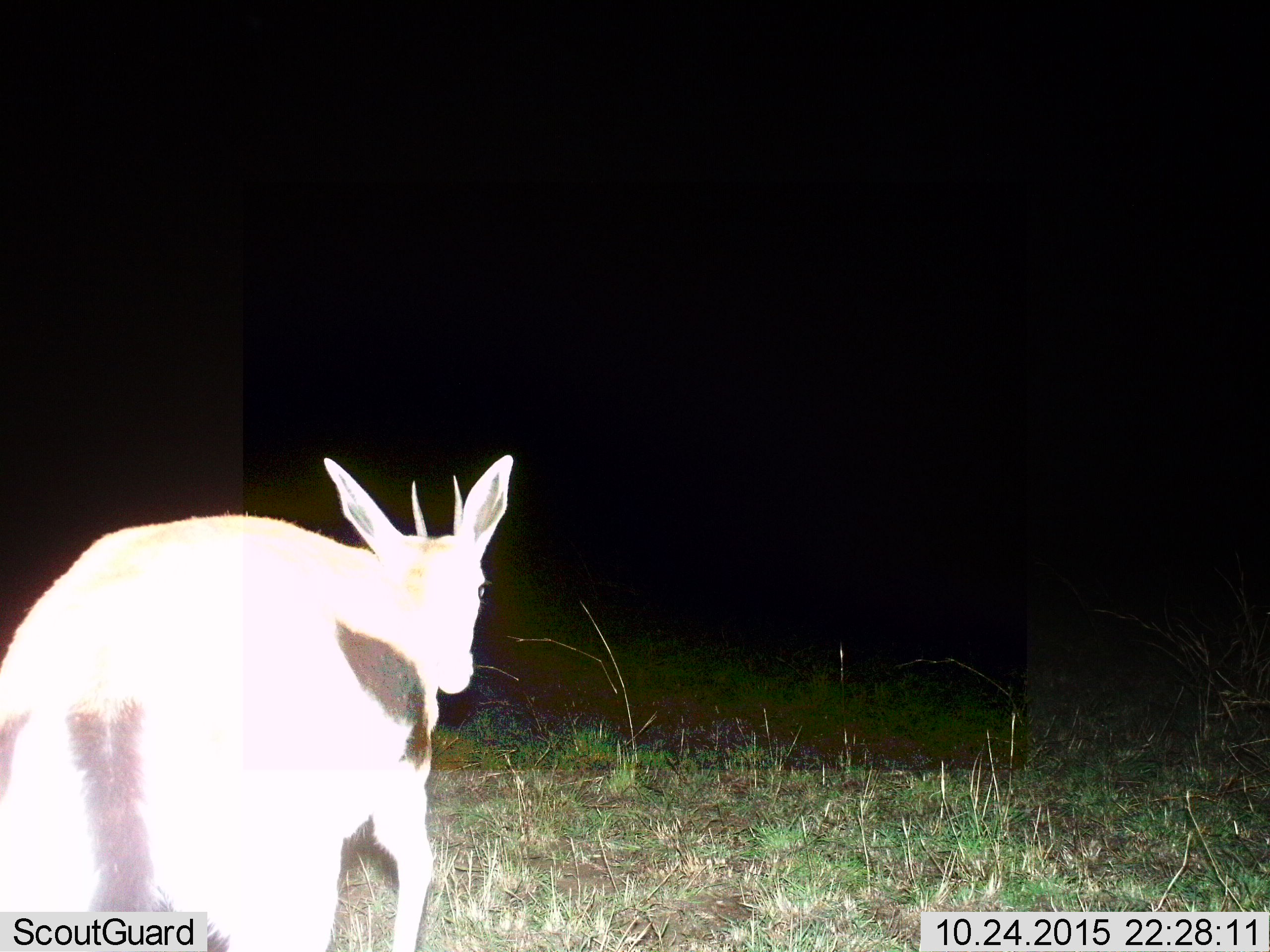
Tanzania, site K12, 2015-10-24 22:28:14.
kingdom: Animalia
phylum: Chordata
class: Mammalia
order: Artiodactyla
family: Bovidae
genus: Eudorcas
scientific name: Eudorcas thomsonii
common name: thomson's gazelle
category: gazellethomsons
Gazellethomsons (thomson's gazelle) (Eudorcas thomsonii), count 1. Behavior (volunteer vote fractions): standing 12%, resting 0%, moving 88%, interacting 0%. Young present (vote fraction): 12%. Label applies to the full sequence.